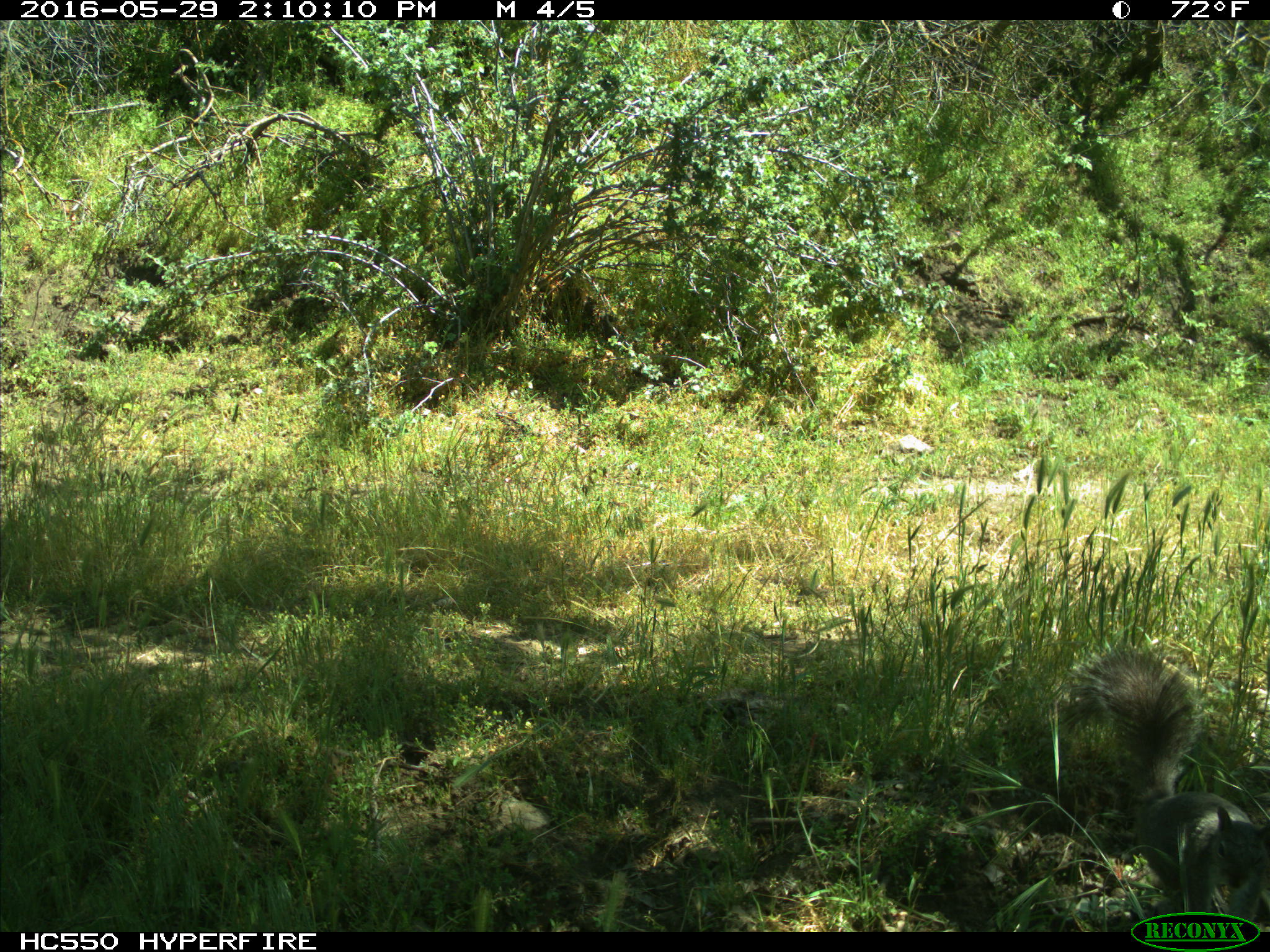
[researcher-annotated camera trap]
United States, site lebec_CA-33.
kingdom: Animalia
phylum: Chordata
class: Mammalia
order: Rodentia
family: Sciuridae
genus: Sciurus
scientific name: Sciurus carolinensis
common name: eastern gray squirrel